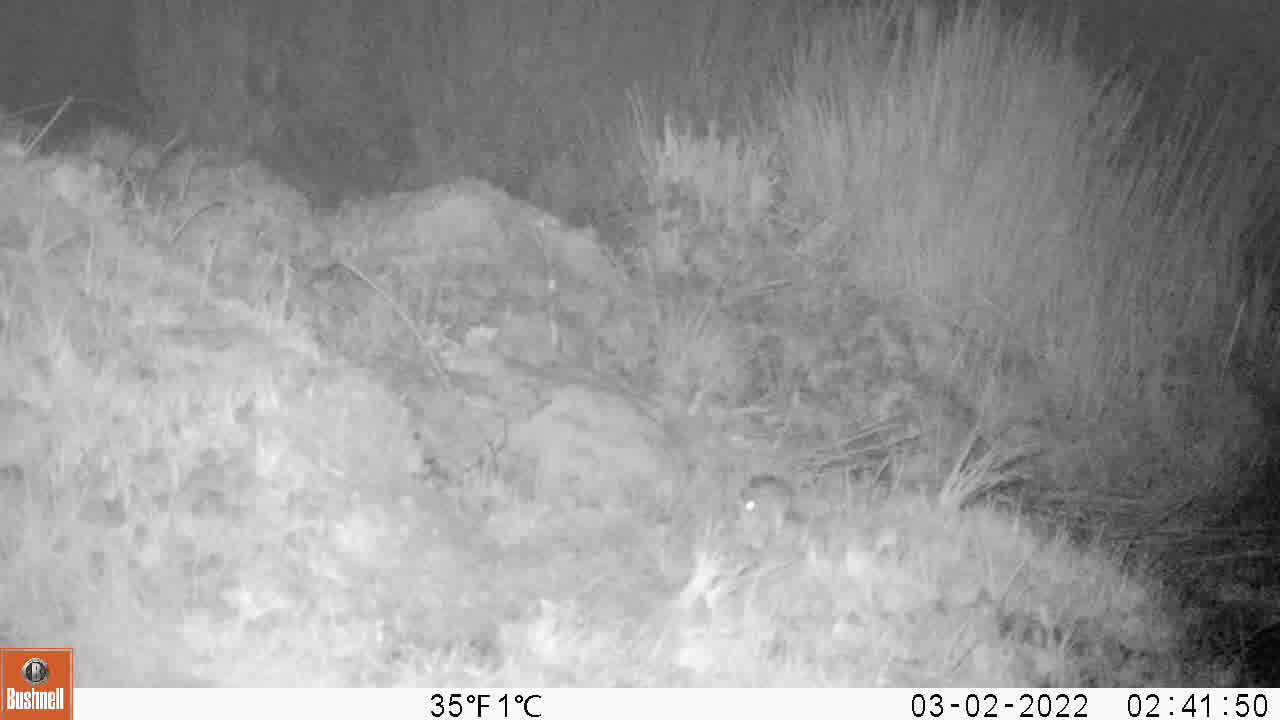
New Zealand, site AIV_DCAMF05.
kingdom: Animalia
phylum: Chordata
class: Mammalia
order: Rodentia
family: Muridae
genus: Mus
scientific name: Mus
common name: mouse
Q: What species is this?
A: Mouse (Mus).